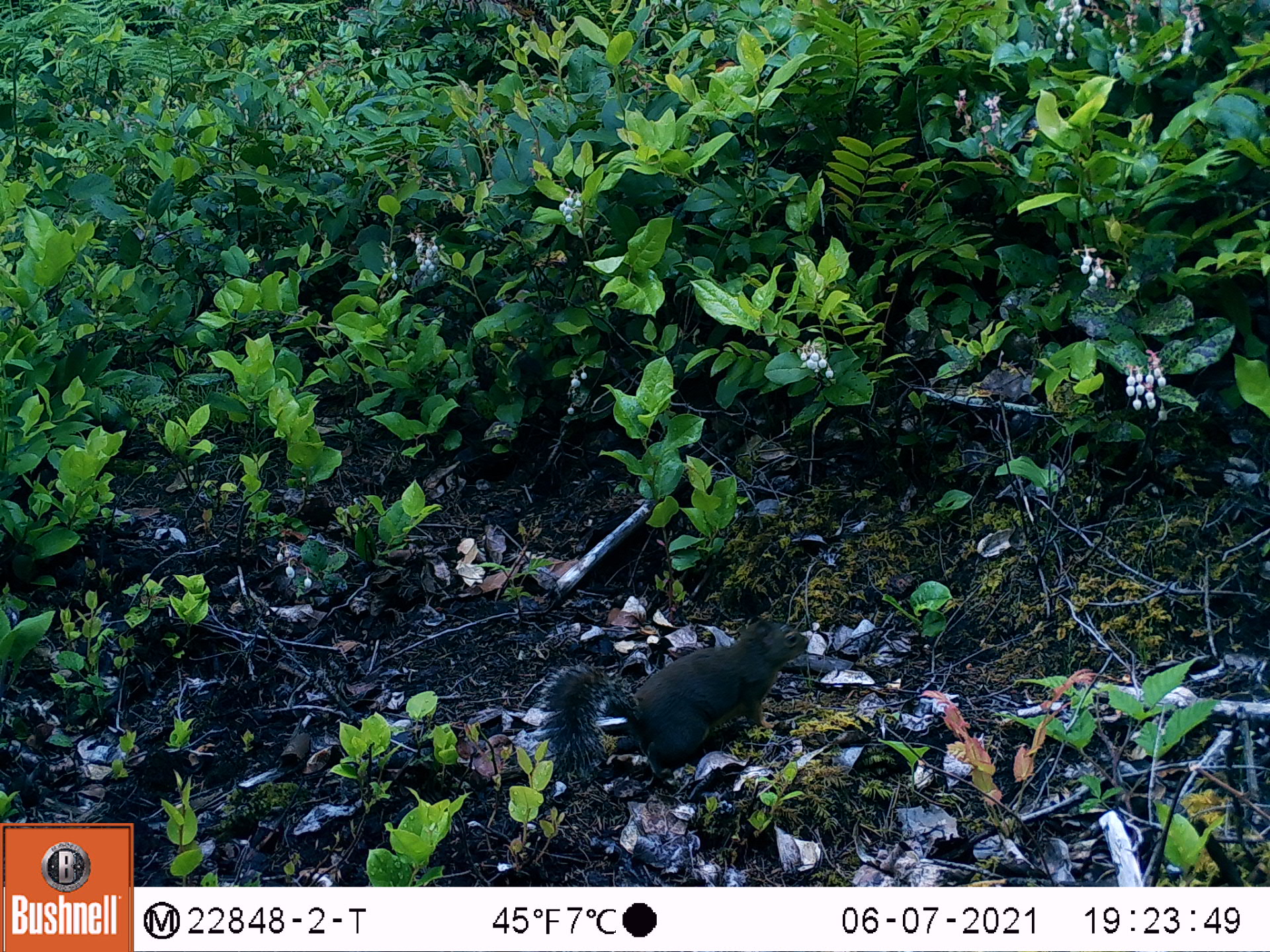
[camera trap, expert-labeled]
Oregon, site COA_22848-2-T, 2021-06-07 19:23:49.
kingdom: Animalia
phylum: Chordata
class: Mammalia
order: Rodentia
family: Sciuridae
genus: Tamiasciurus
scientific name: Tamiasciurus douglasii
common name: douglas squirrel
Douglas squirrel (Tamiasciurus douglasii).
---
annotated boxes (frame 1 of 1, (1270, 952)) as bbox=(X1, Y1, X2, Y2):
douglas squirrel: bbox=(529, 610, 802, 797)